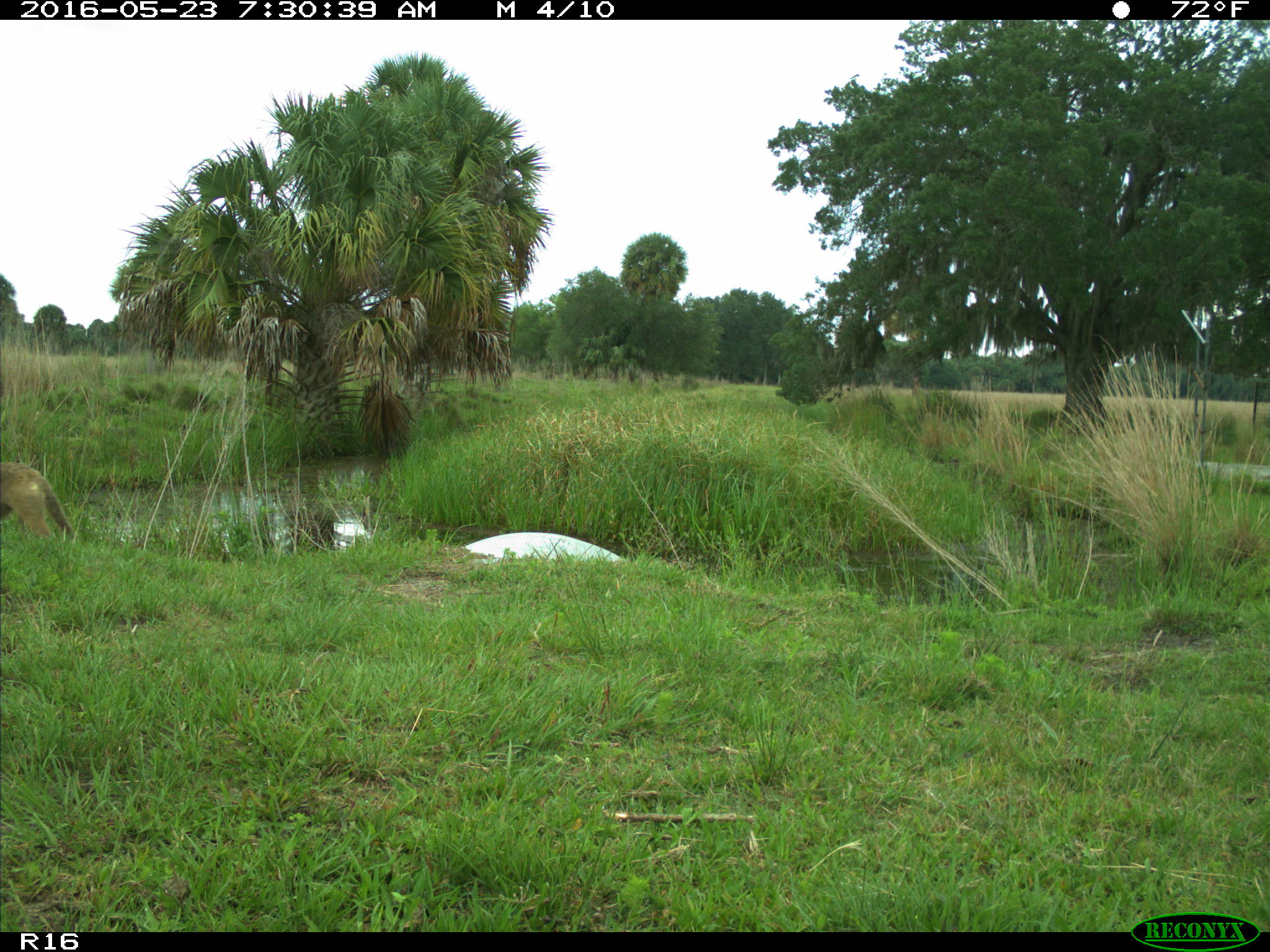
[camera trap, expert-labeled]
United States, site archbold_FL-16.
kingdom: Animalia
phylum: Chordata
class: Mammalia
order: Carnivora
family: Canidae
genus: Canis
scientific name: Canis latrans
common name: coyote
Canis latrans (coyote).